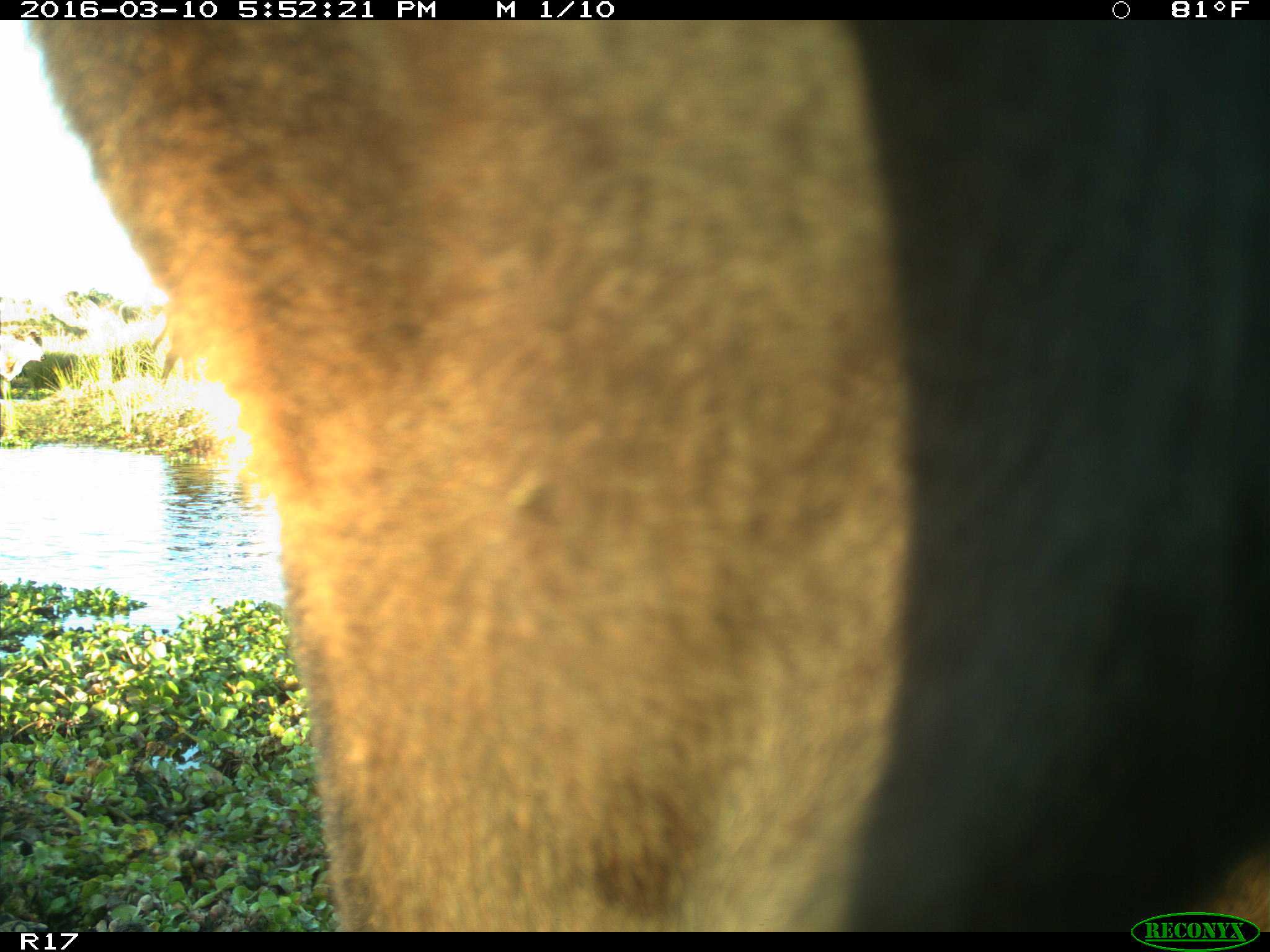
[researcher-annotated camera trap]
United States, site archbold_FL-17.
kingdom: Animalia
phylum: Chordata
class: Mammalia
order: Artiodactyla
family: Bovidae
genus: Bos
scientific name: Bos taurus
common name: domestic cow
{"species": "Bos taurus (domestic cow)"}